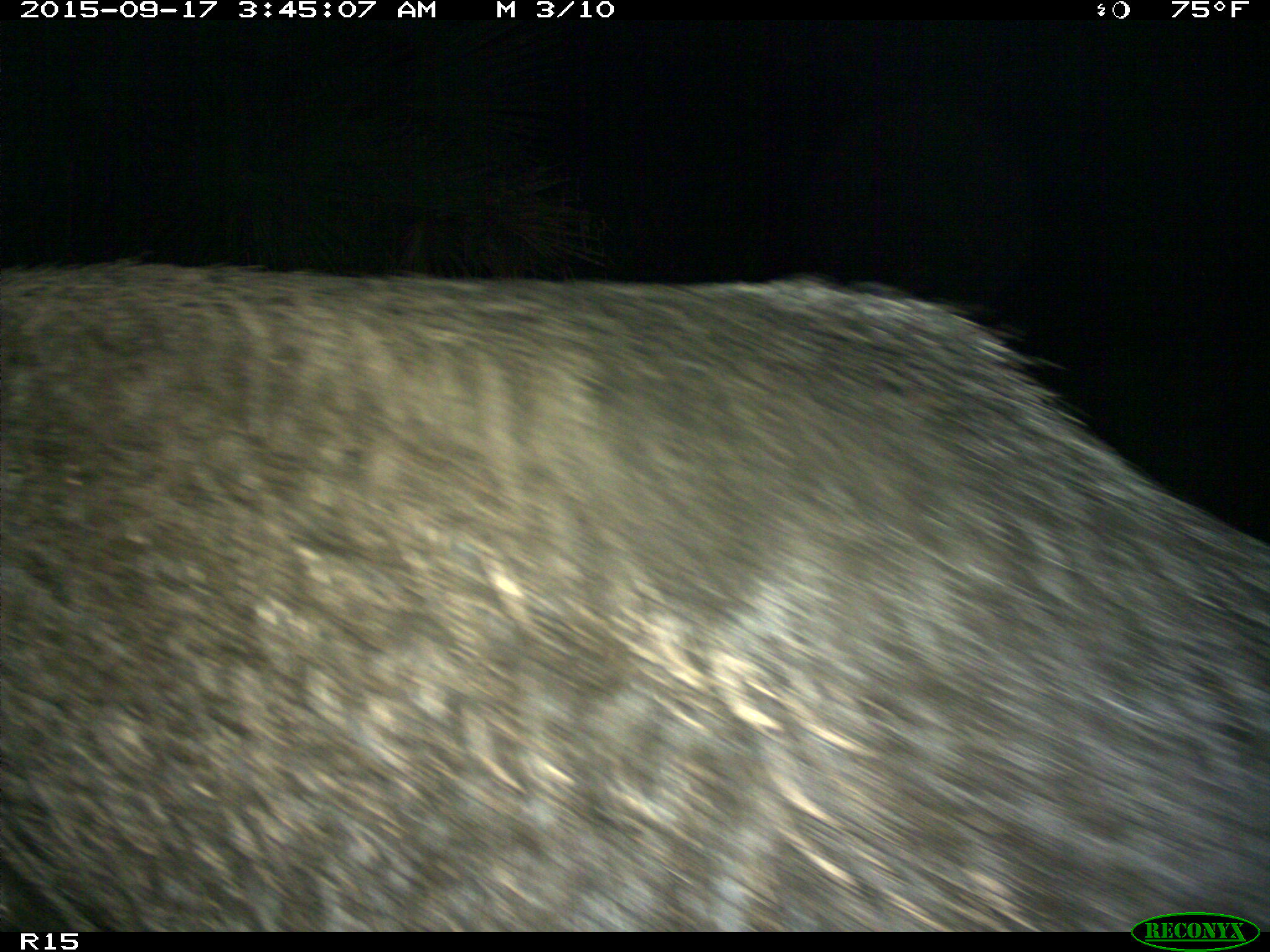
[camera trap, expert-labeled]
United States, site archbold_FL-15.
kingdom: Animalia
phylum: Chordata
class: Mammalia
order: Artiodactyla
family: Suidae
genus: Sus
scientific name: Sus scrofa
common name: wild boar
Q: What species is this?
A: Sus scrofa (wild boar).